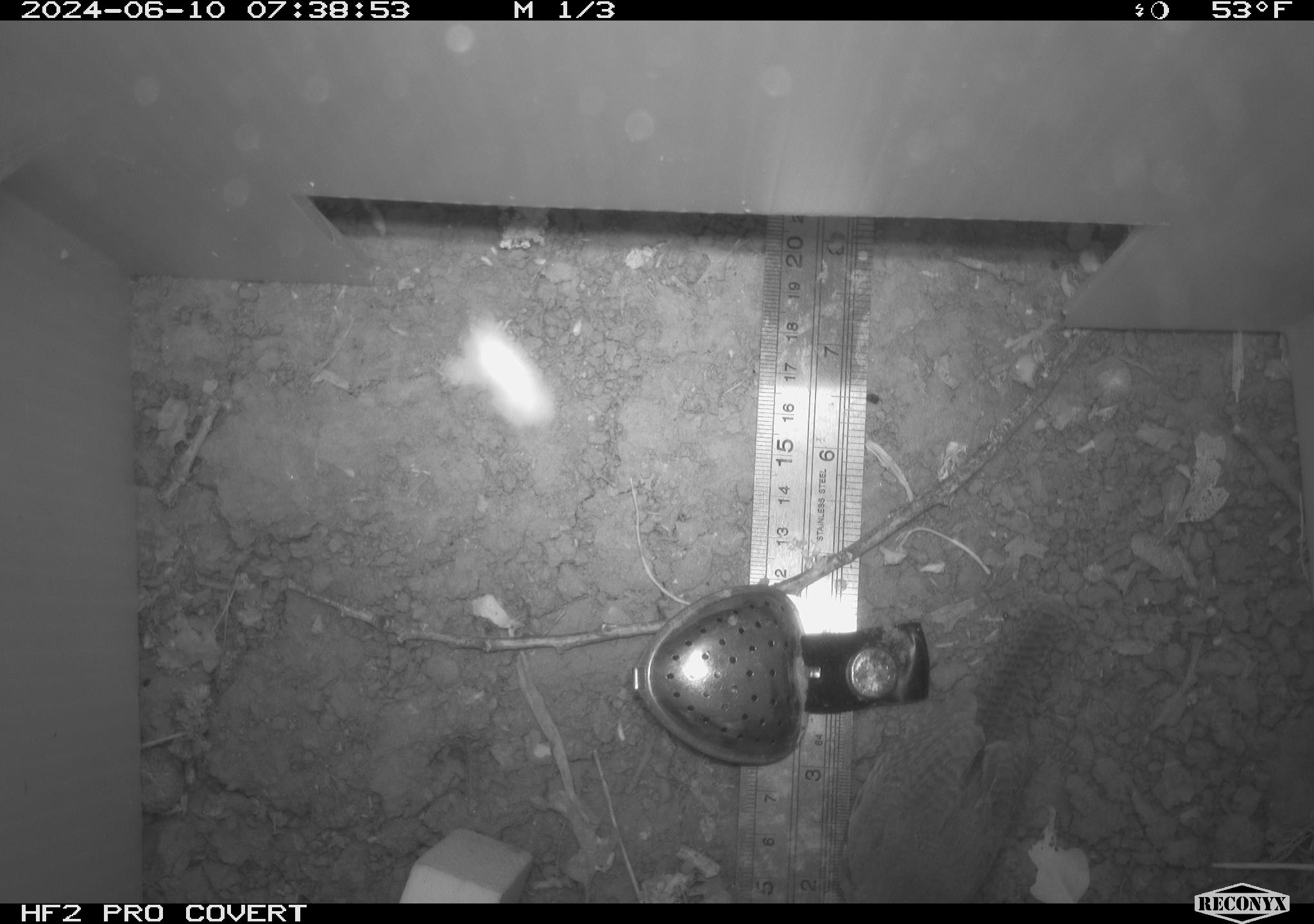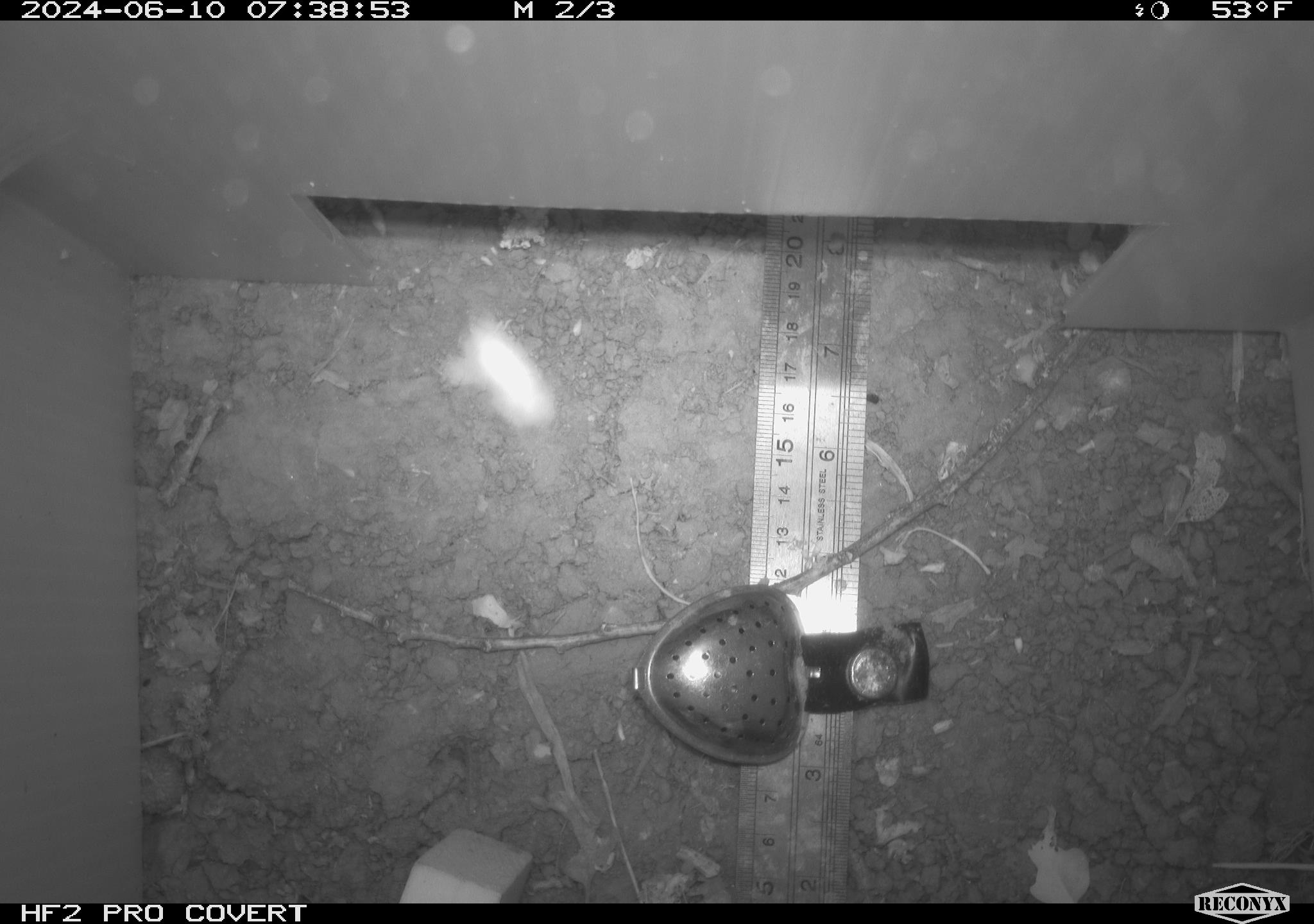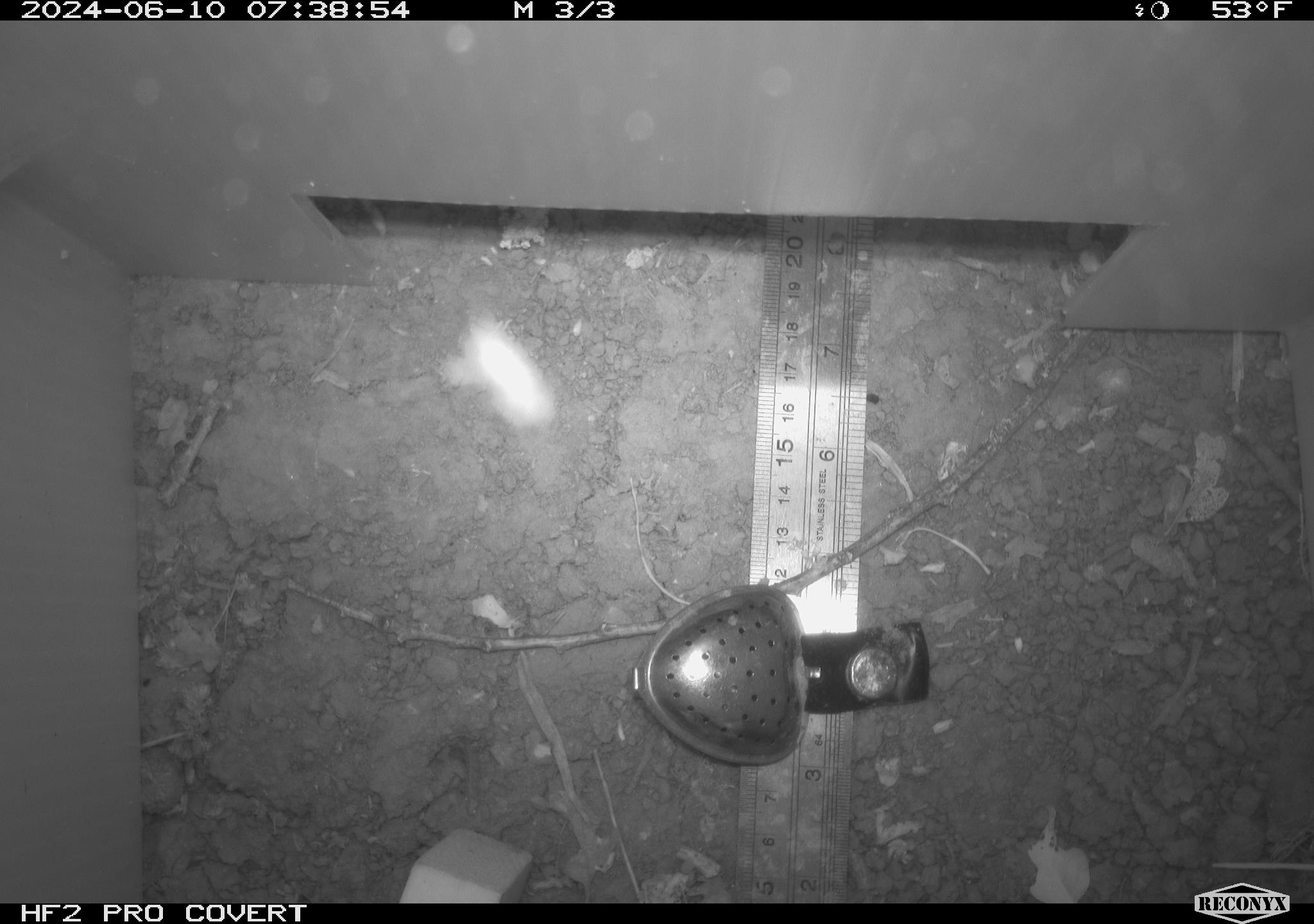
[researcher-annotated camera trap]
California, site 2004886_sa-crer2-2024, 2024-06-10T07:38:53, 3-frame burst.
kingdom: Animalia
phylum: Chordata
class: Aves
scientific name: Aves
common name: bird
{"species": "bird (Aves)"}